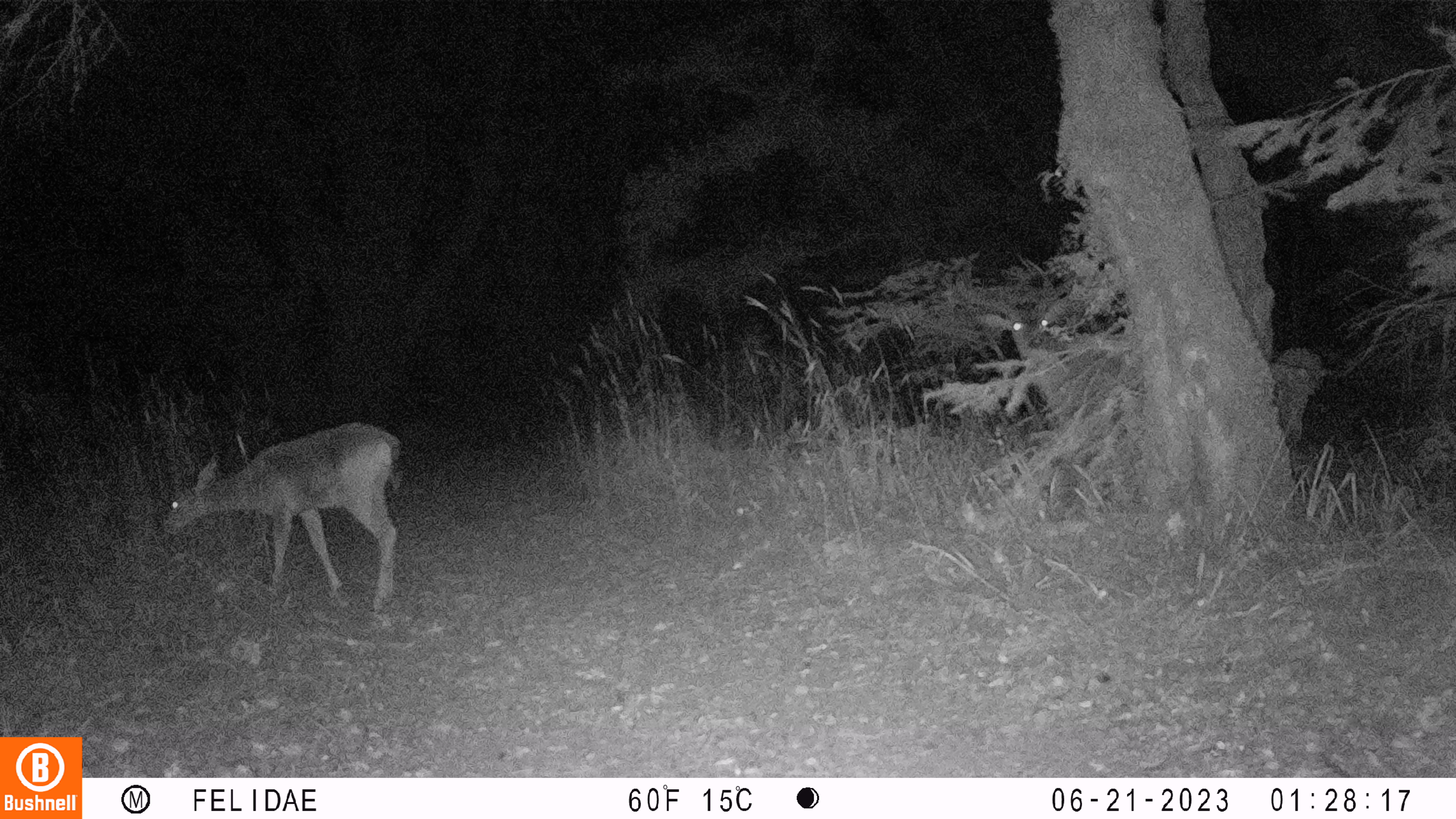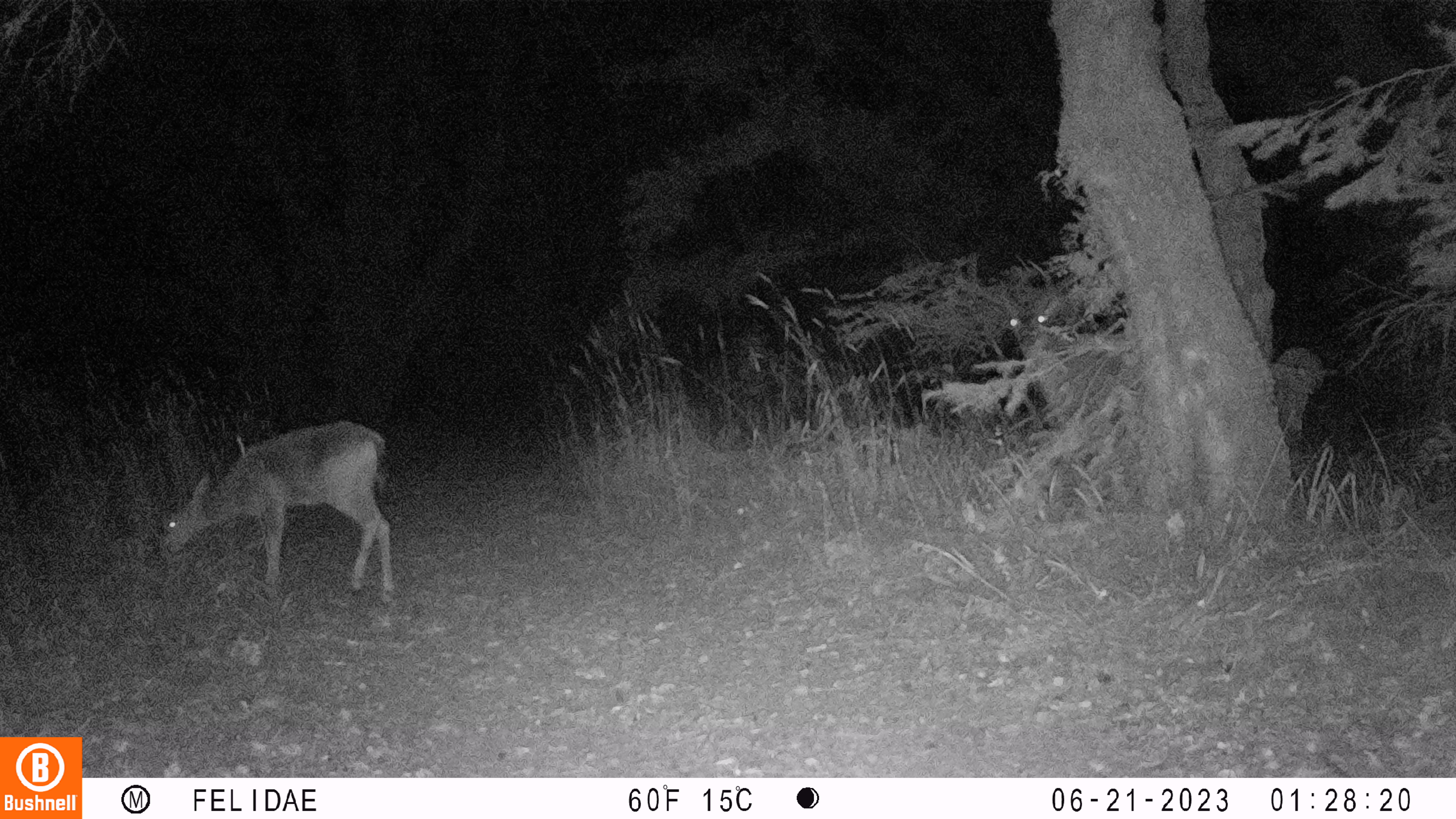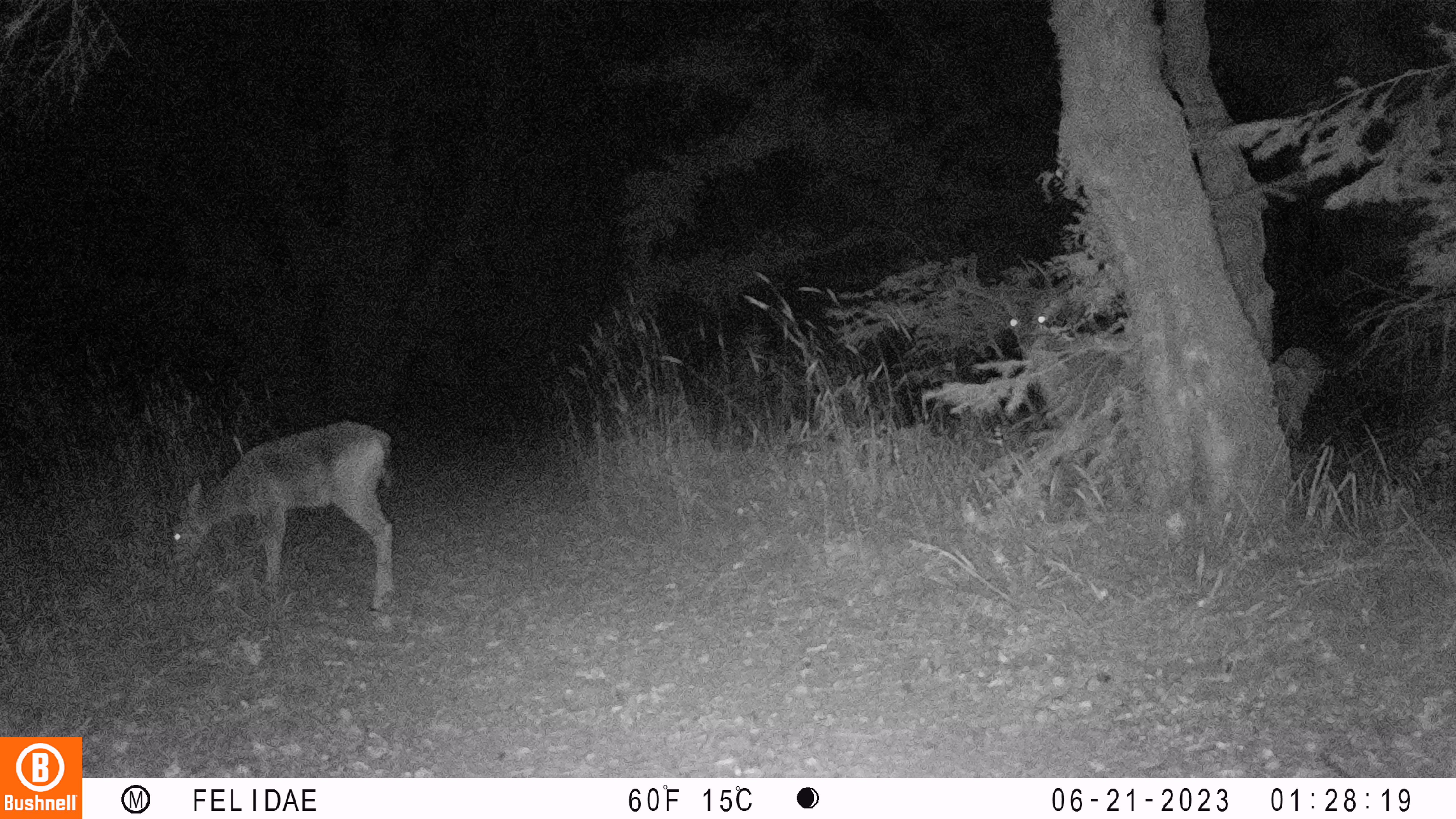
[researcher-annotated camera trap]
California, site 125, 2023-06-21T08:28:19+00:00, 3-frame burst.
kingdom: Animalia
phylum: Chordata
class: Mammalia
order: Artiodactyla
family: Cervidae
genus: Odocoileus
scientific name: Odocoileus hemionus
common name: mule deer